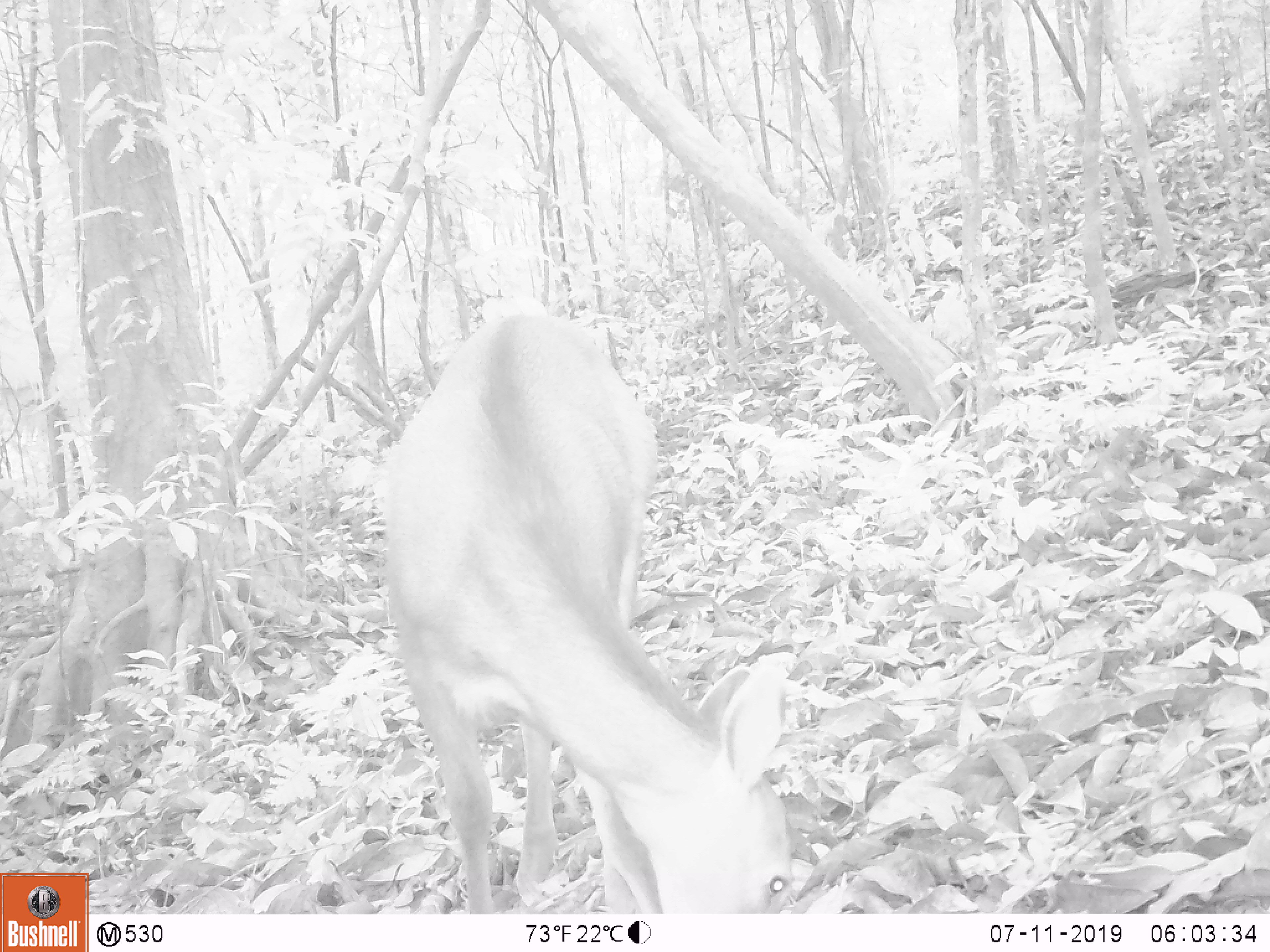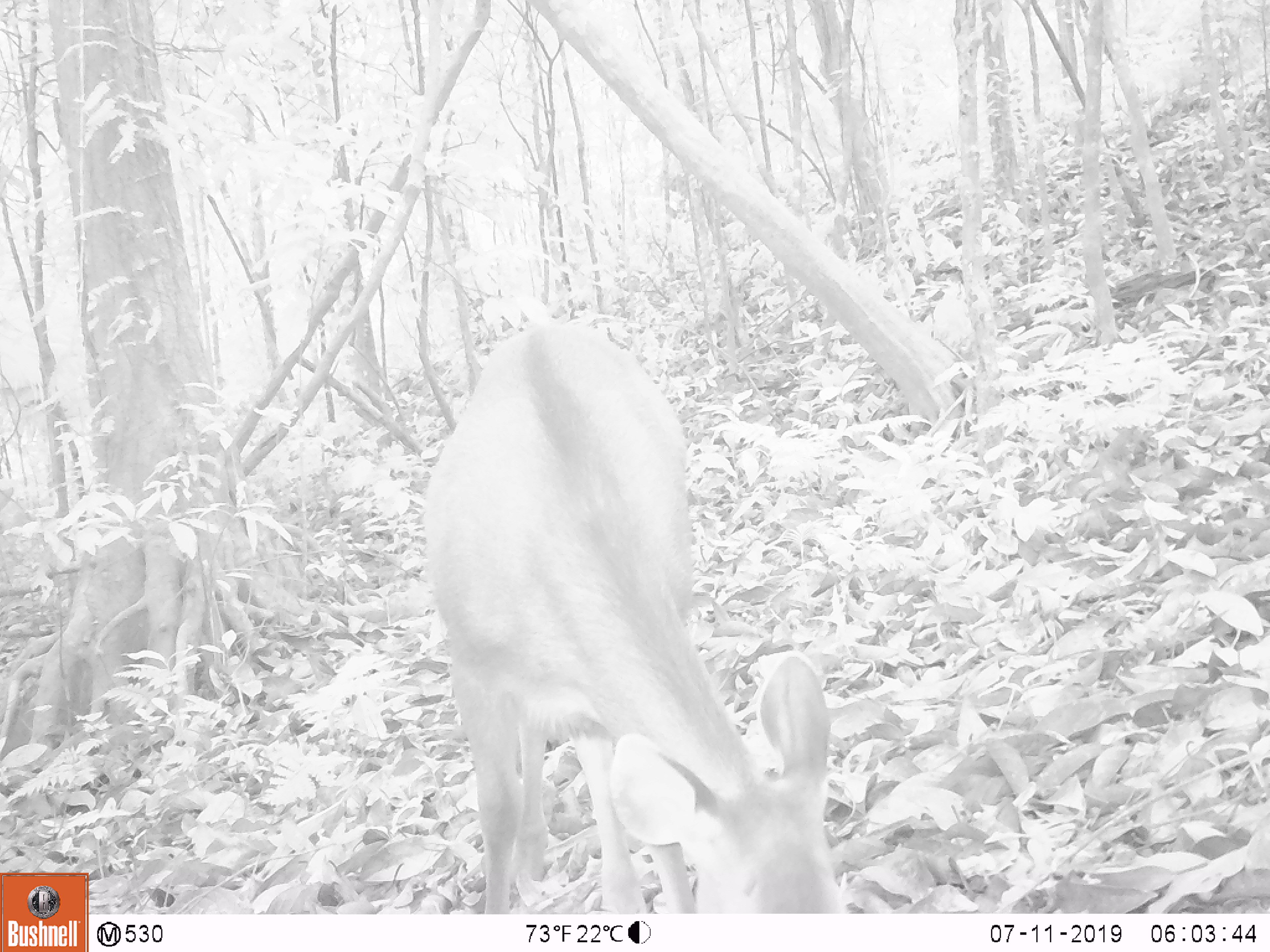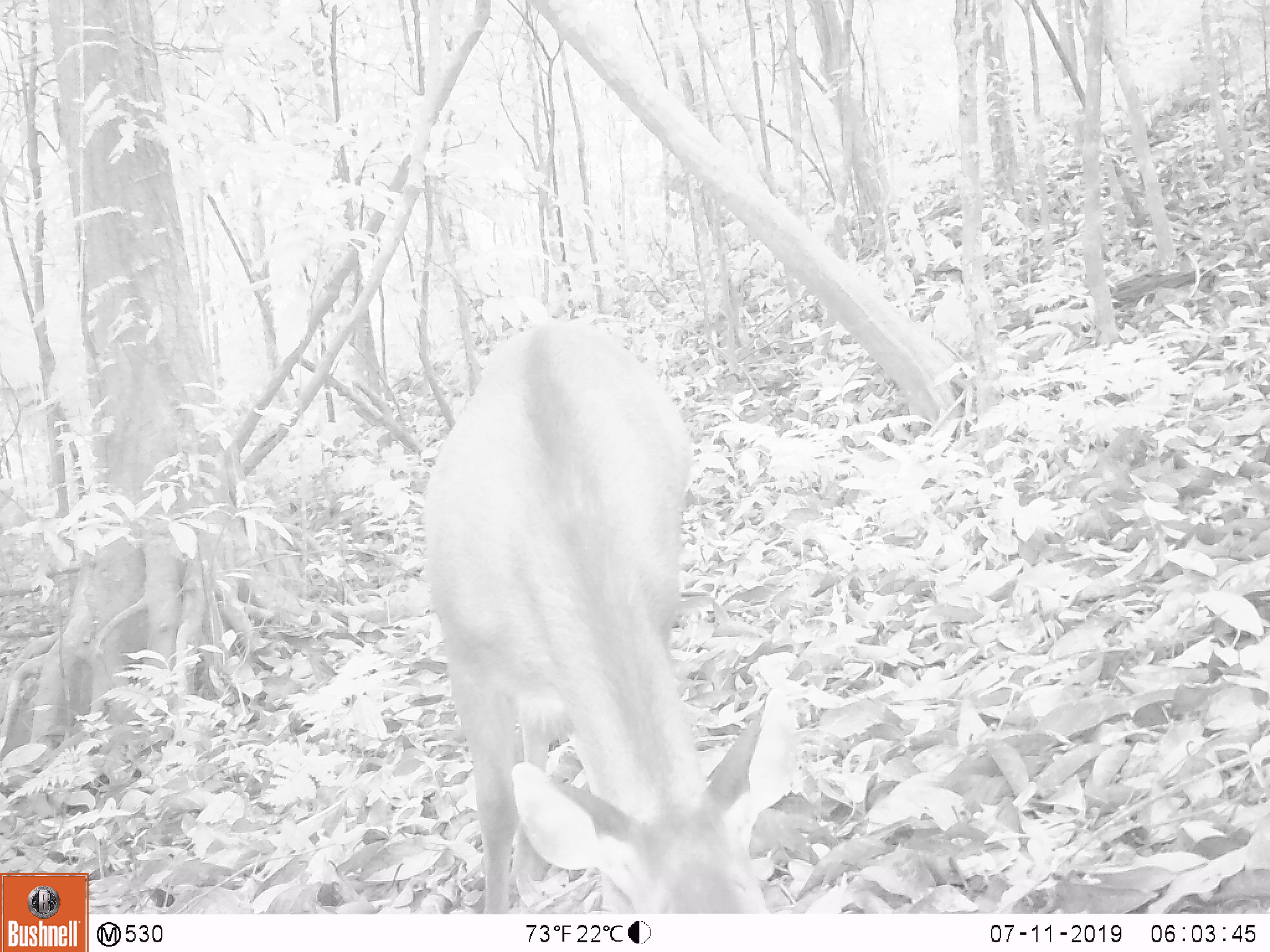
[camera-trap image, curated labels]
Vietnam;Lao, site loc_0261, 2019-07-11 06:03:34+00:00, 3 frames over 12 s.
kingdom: Animalia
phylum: Chordata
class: Mammalia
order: Artiodactyla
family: Cervidae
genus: Rusa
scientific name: Rusa unicolor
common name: sambar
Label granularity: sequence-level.